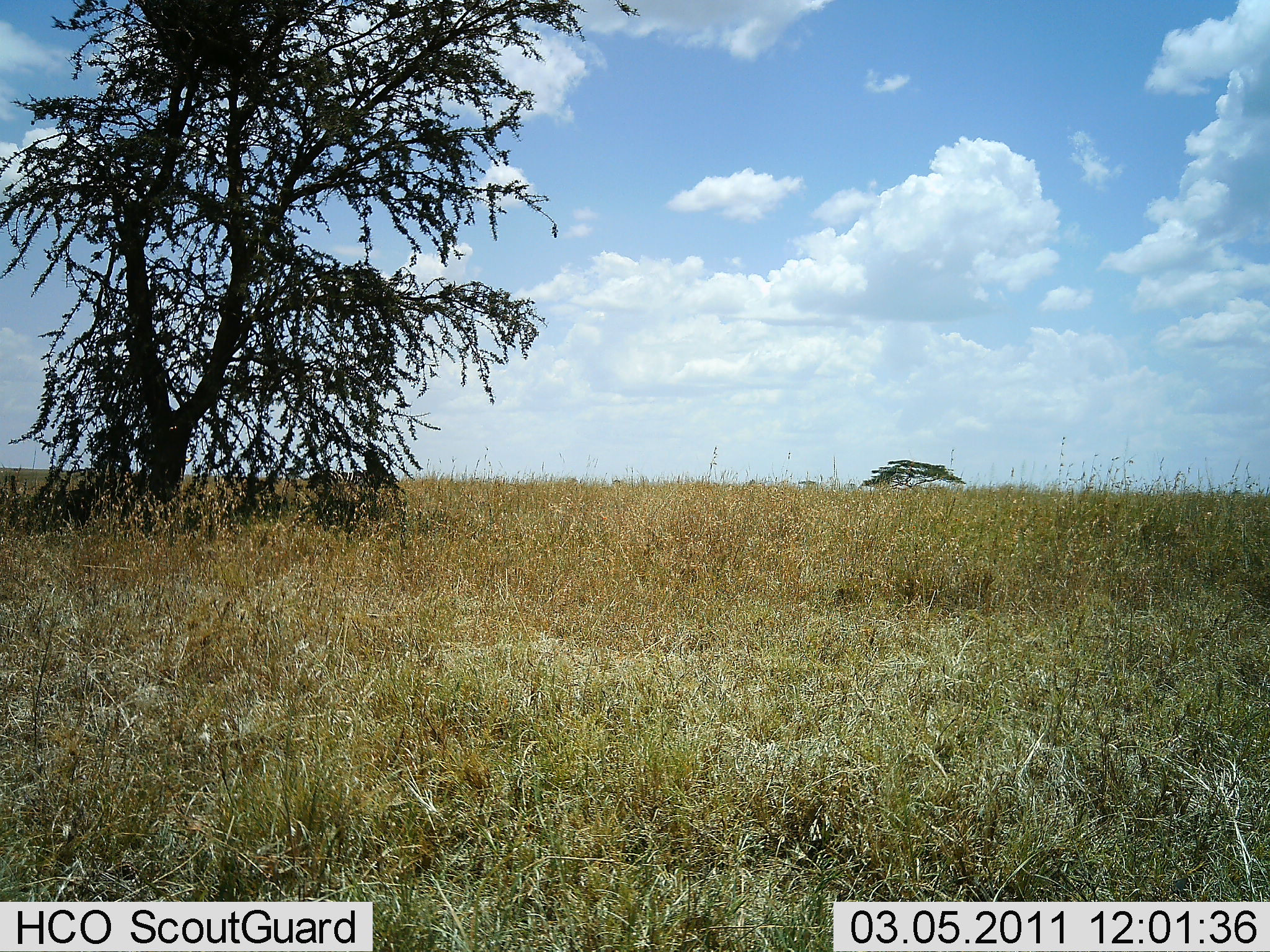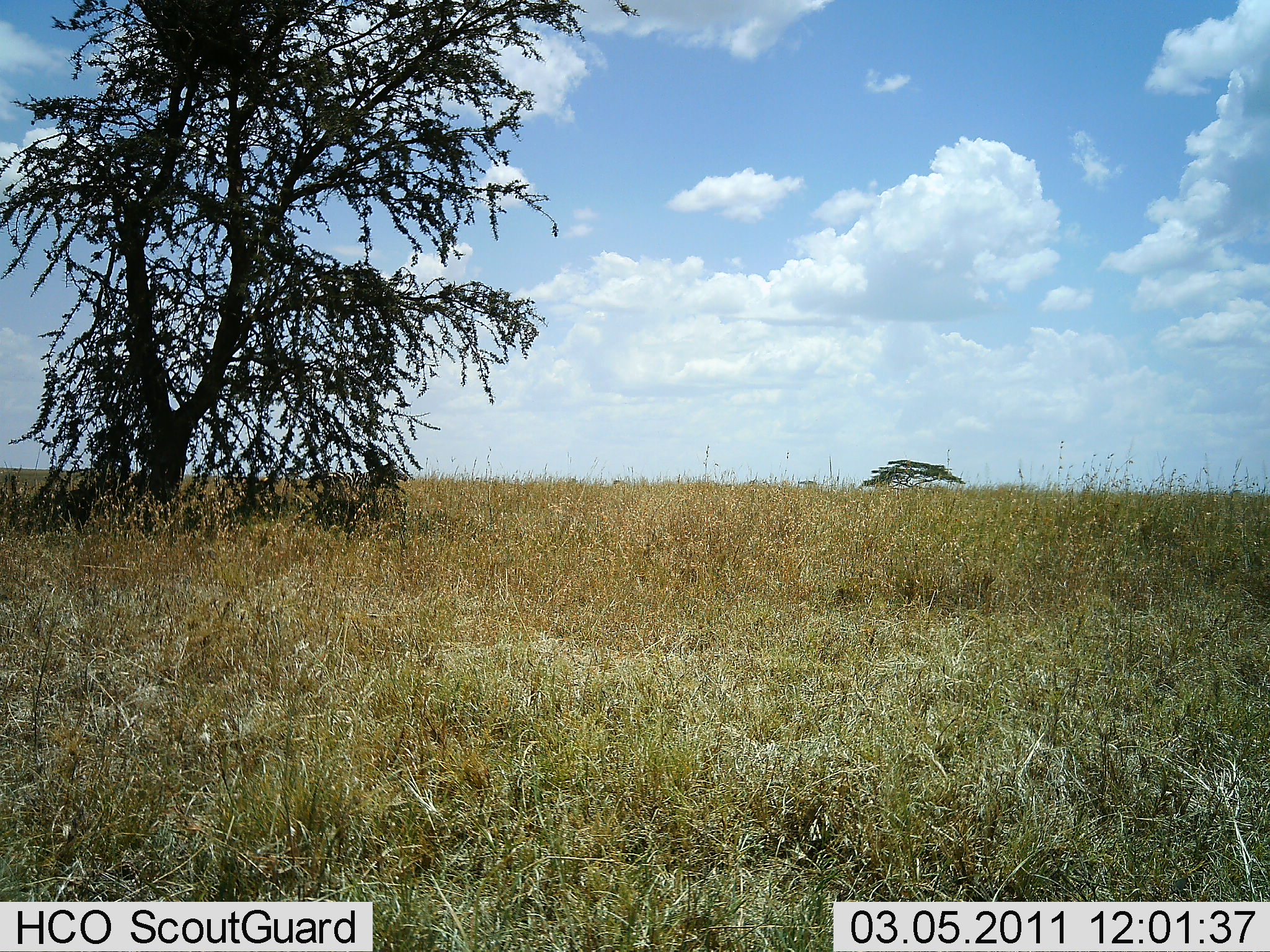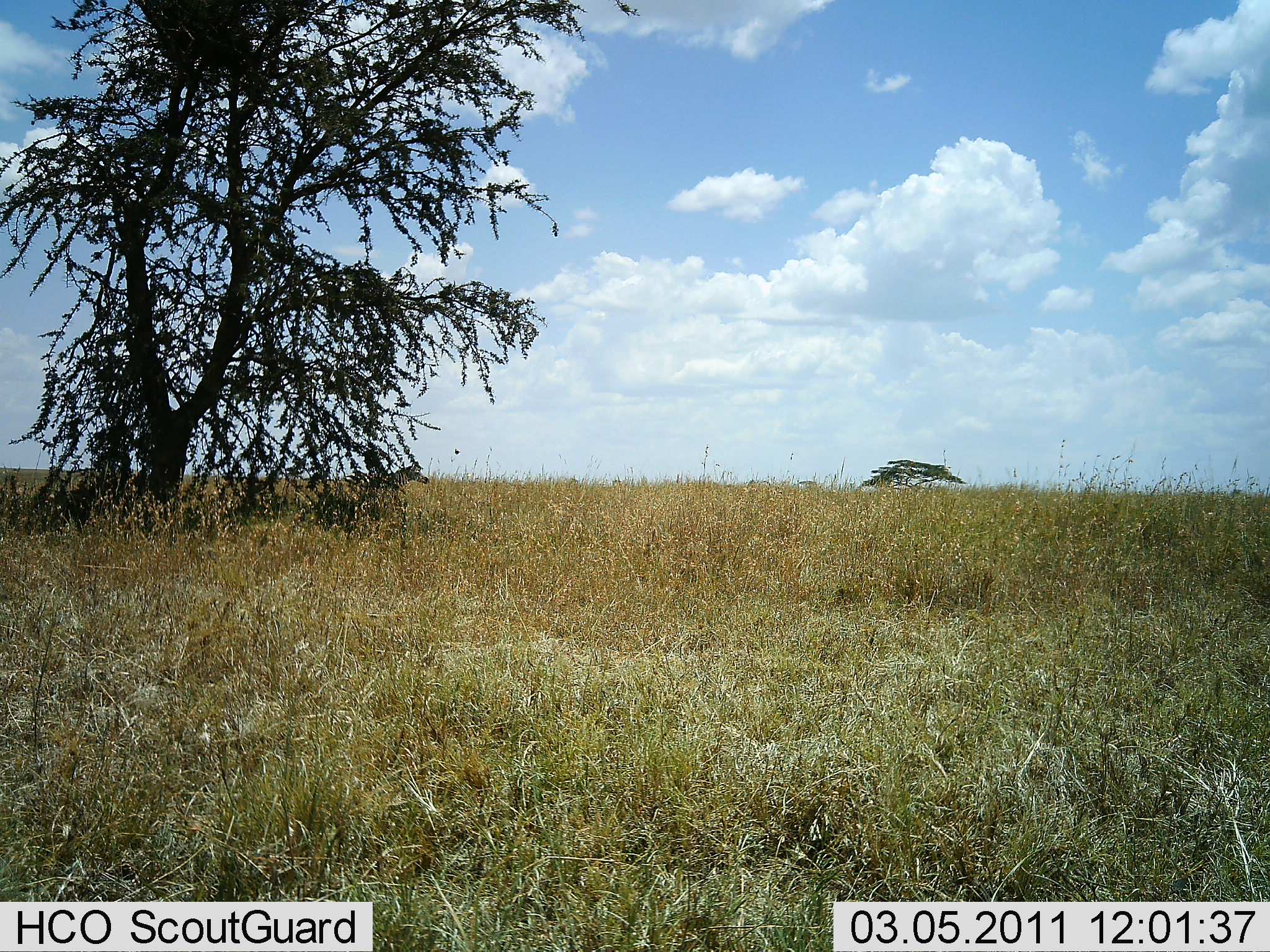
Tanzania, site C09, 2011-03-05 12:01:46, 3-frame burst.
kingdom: Animalia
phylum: Chordata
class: Mammalia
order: Perissodactyla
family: Equidae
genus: Equus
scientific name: Equus quagga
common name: plains zebra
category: zebra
Zebra (plains zebra) (Equus quagga), count 1. Behavior (volunteer vote fractions): standing 0%, resting 0%, moving 100%, interacting 0%. Young present (vote fraction): 0%. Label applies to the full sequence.